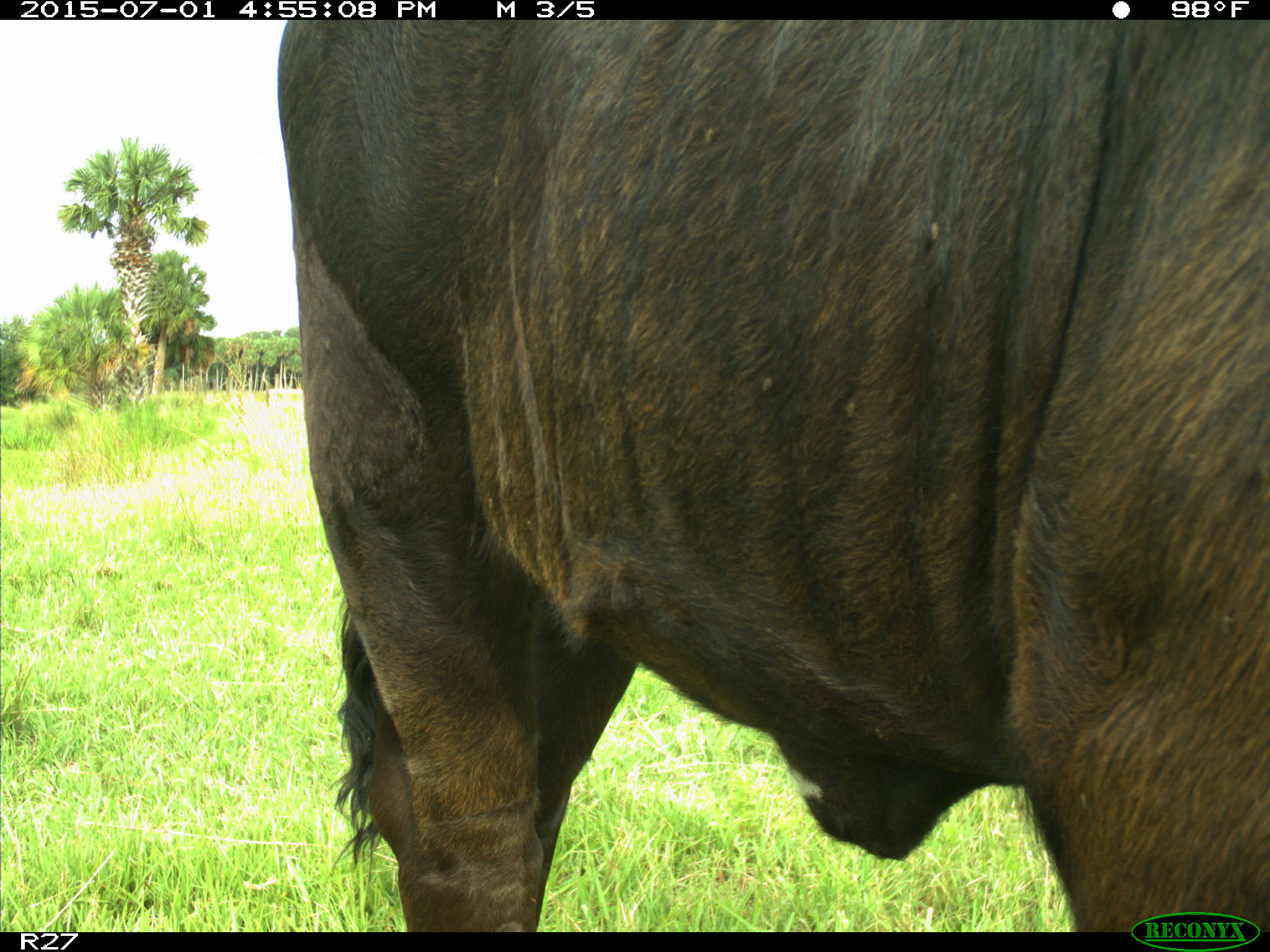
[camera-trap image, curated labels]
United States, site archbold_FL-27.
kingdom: Animalia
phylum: Chordata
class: Mammalia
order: Artiodactyla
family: Bovidae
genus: Bos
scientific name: Bos taurus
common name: domestic cow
Bos taurus (domestic cow).